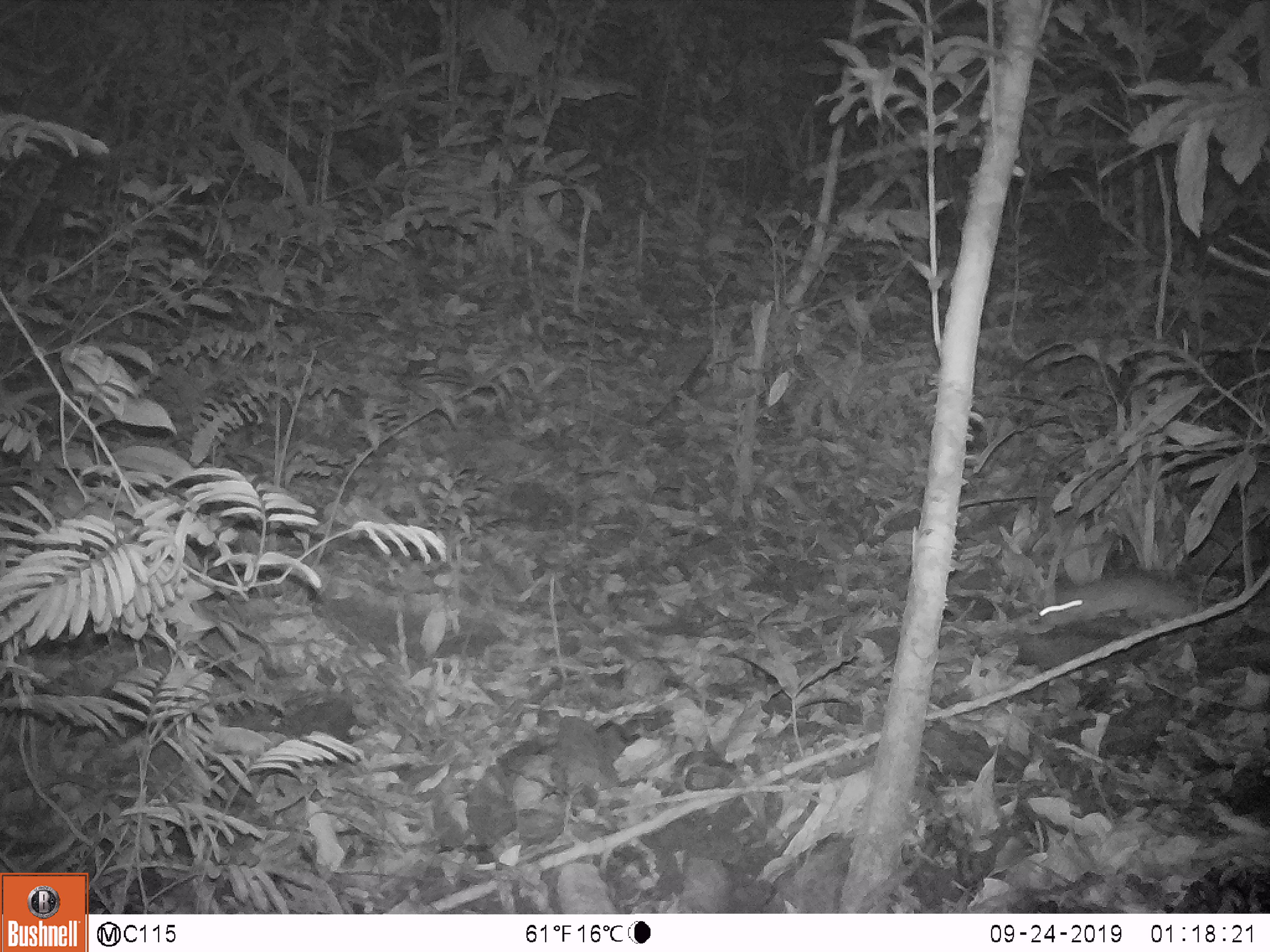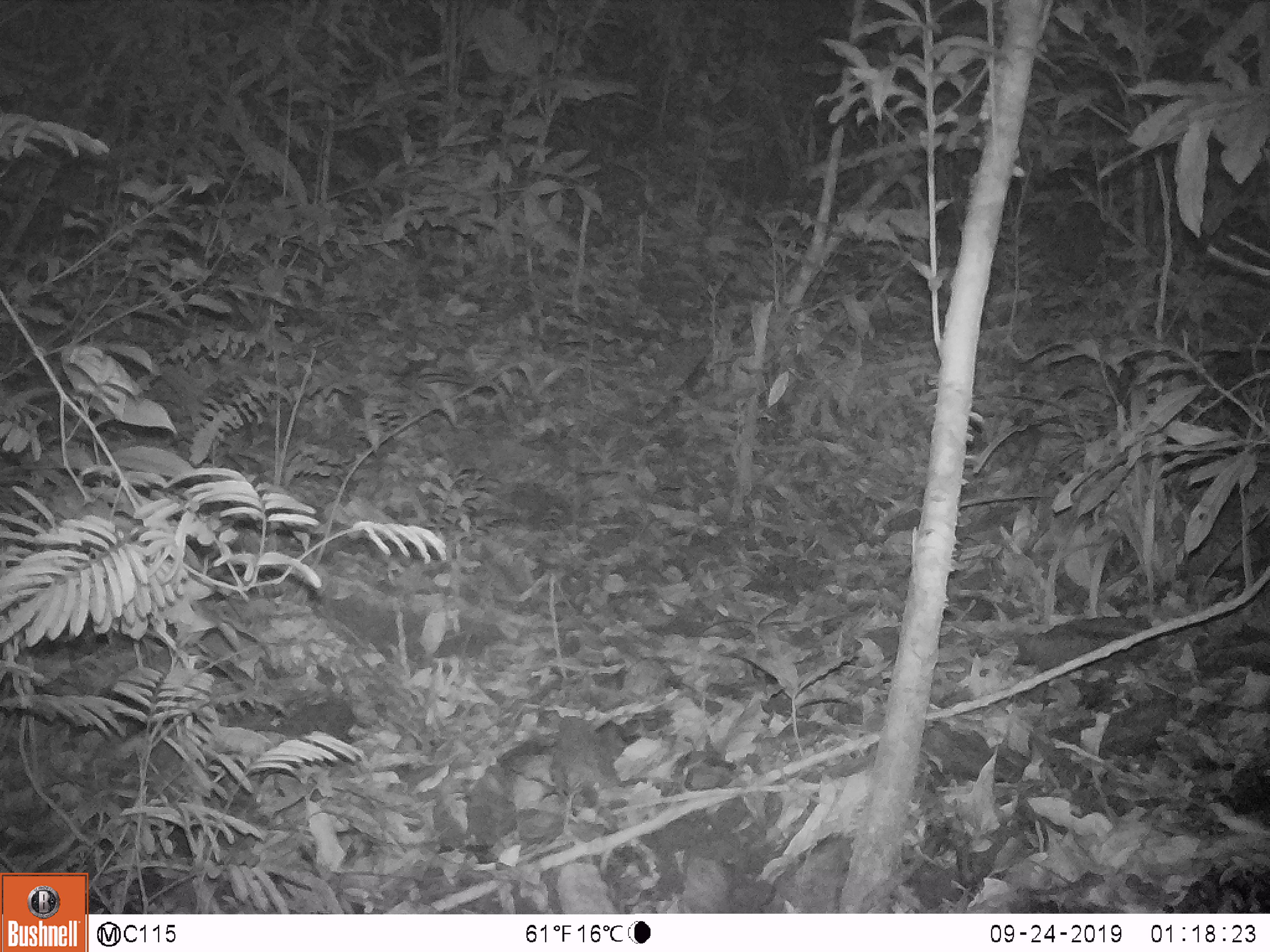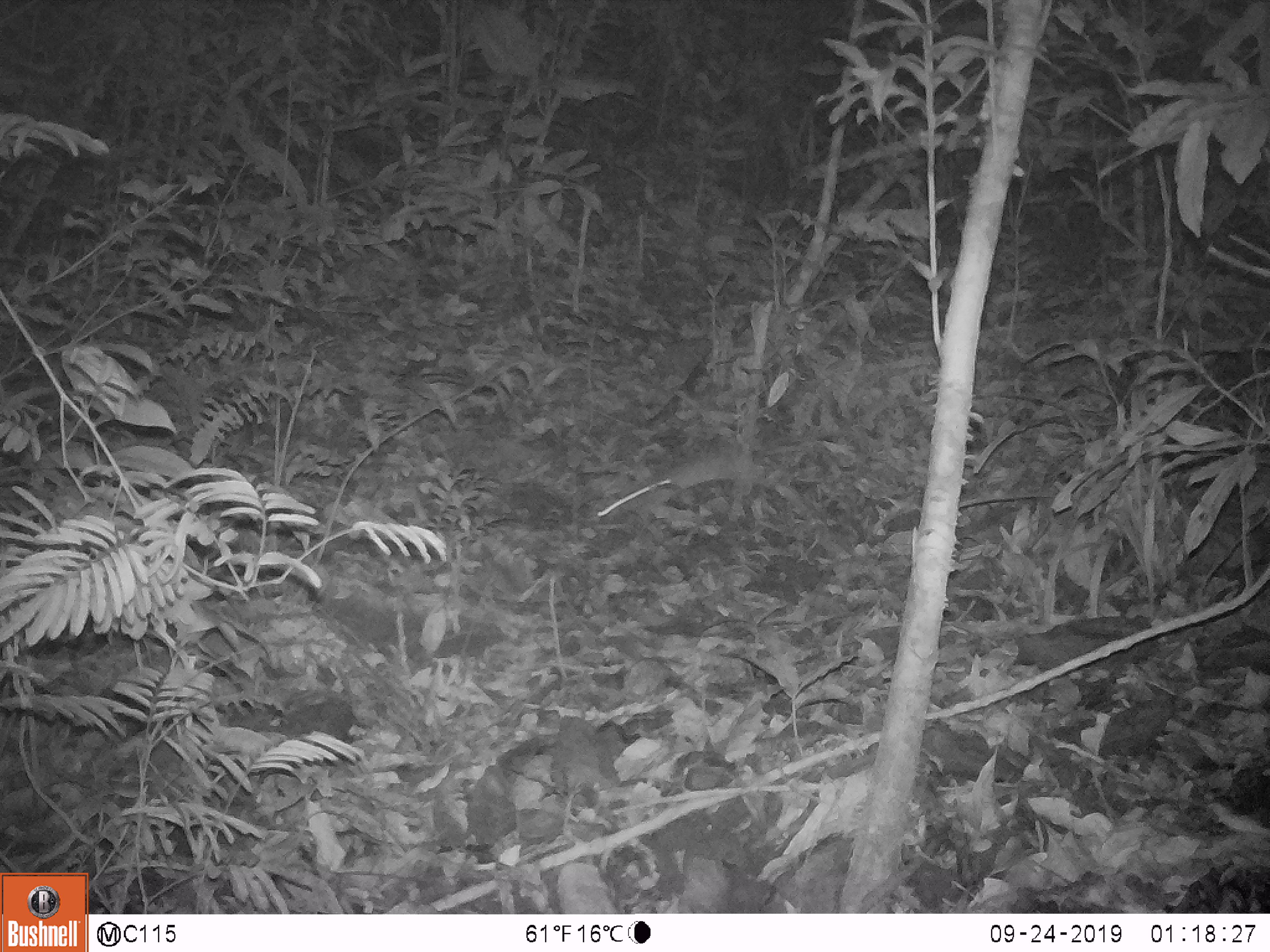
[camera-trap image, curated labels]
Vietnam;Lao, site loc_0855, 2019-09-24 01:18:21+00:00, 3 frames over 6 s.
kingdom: Animalia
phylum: Chordata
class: Mammalia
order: Rodentia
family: Muridae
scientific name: Muridae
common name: old-world mice and rats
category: unidentified murid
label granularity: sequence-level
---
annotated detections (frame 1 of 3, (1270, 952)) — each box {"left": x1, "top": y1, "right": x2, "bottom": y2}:
unidentified murid: {"left": 1038, "top": 579, "right": 1192, "bottom": 629}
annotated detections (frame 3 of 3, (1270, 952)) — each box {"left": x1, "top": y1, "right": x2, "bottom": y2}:
unidentified murid: {"left": 593, "top": 443, "right": 761, "bottom": 522}